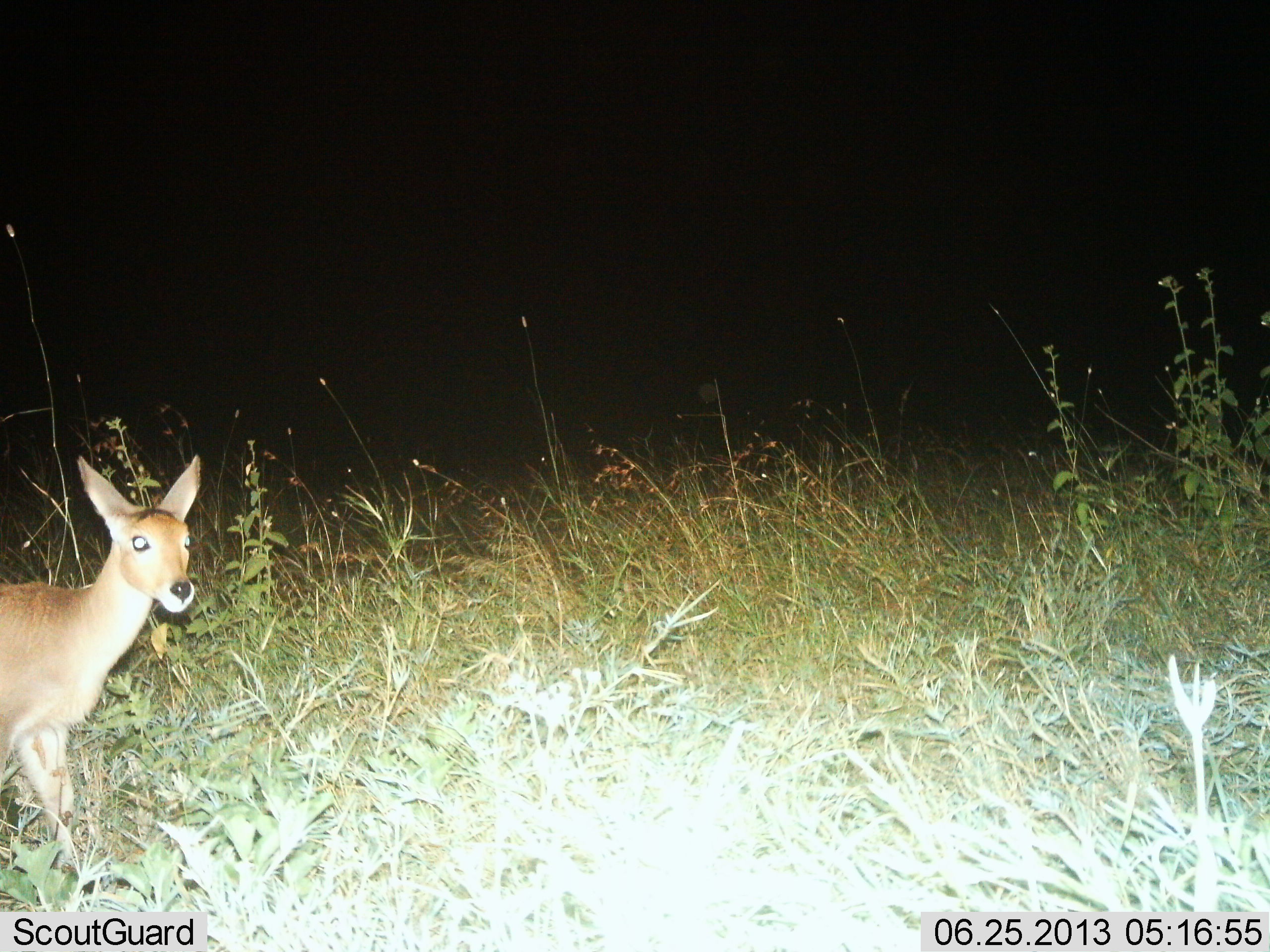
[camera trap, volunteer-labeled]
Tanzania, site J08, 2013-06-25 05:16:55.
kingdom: Animalia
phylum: Chordata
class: Mammalia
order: Artiodactyla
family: Bovidae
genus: Redunca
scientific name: Redunca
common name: reedbuck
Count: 1.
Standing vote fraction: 69%.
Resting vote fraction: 0%.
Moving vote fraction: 31%.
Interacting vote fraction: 0%.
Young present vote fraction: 0%.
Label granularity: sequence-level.